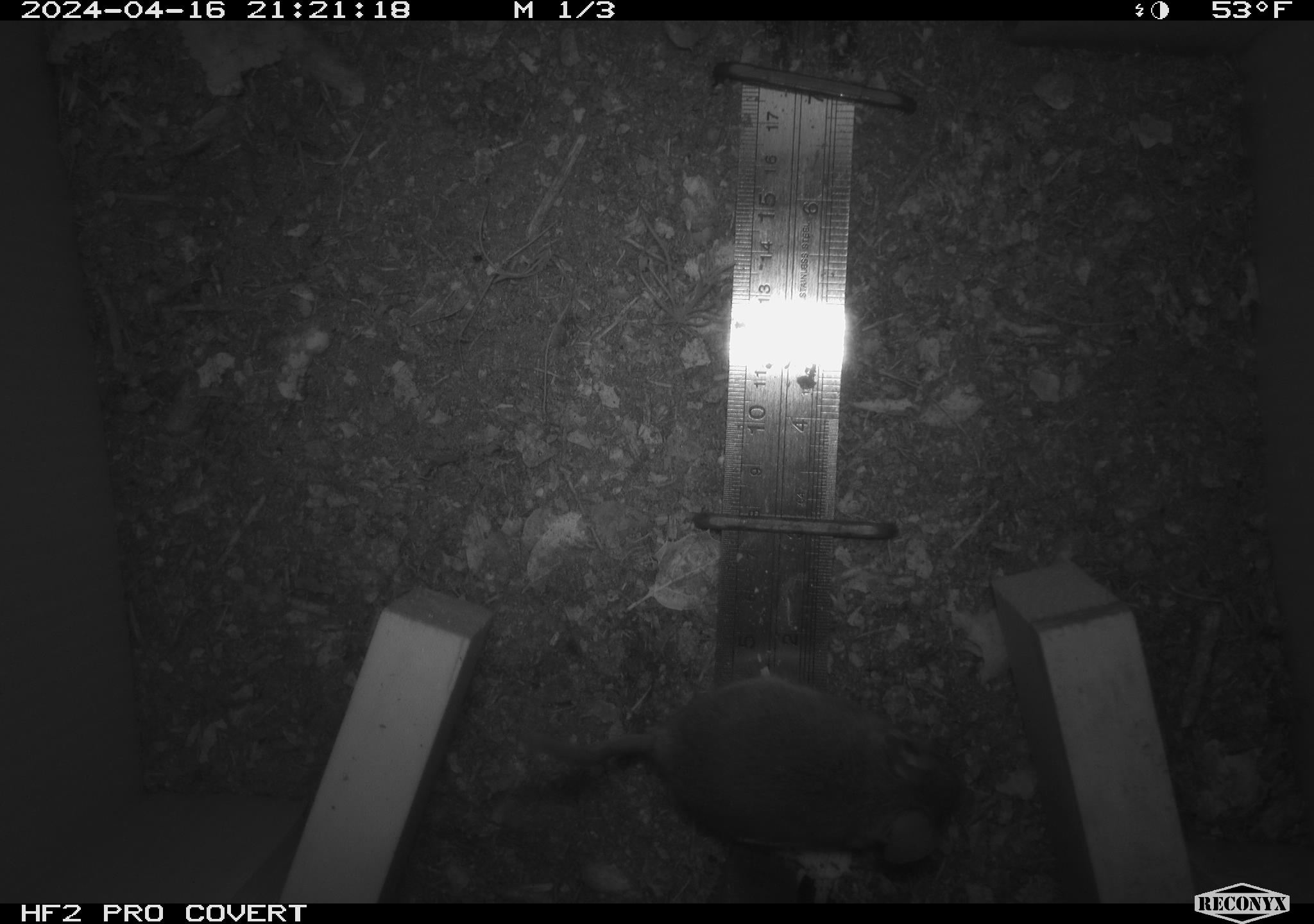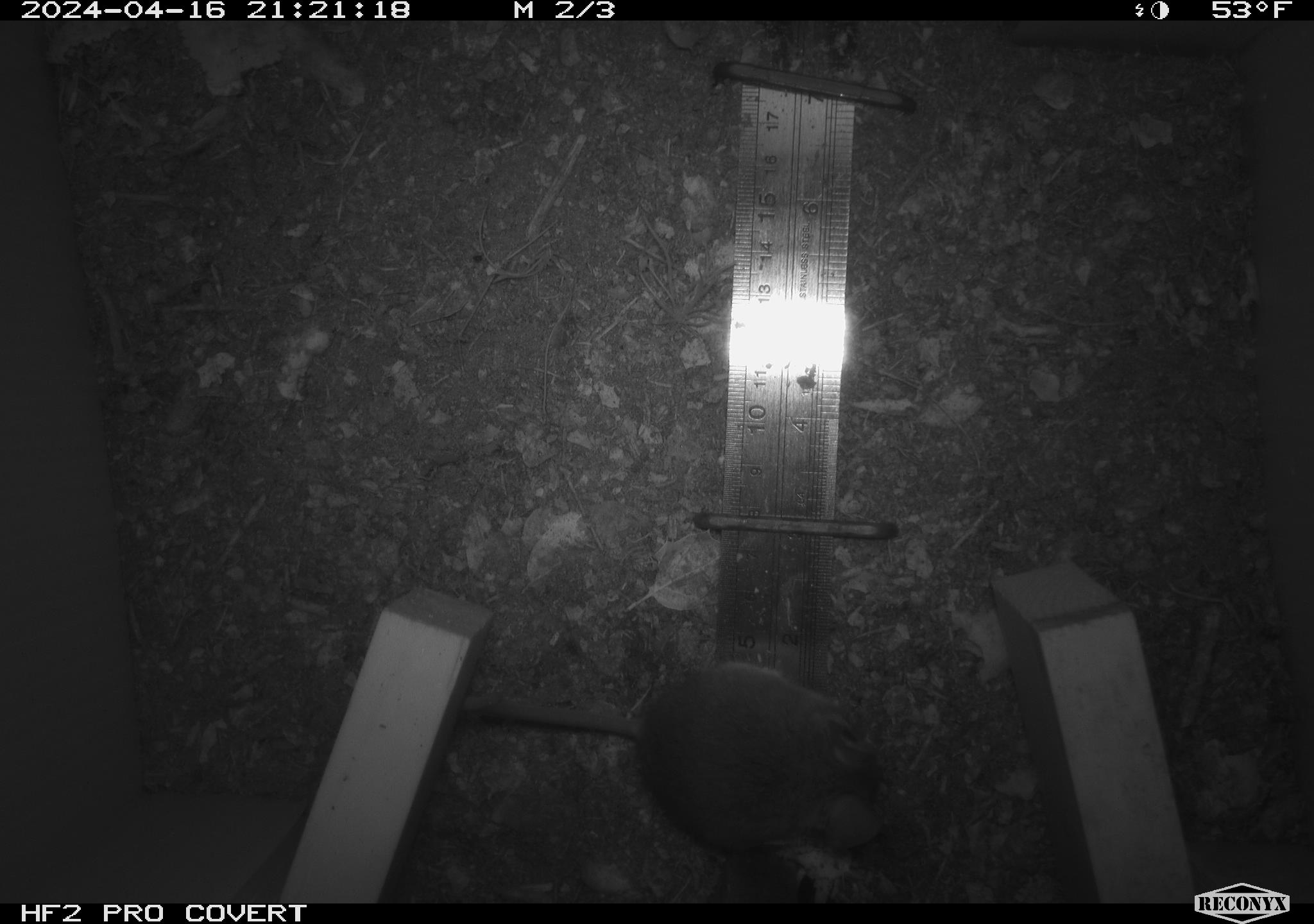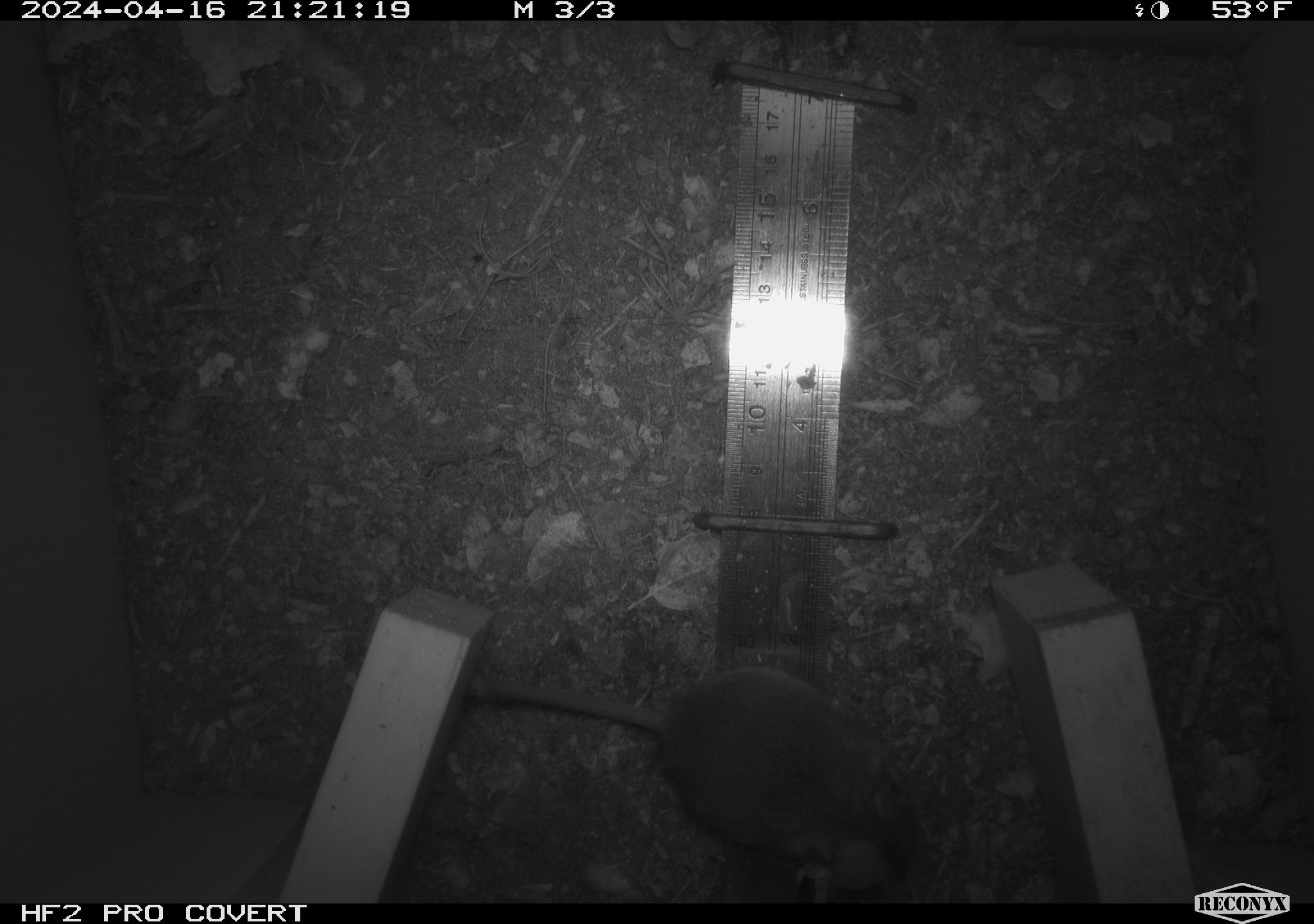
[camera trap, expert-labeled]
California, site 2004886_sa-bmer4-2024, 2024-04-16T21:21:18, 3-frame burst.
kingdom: Animalia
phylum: Chordata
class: Mammalia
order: Rodentia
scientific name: Rodentia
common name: mouse species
Mouse species (Rodentia).